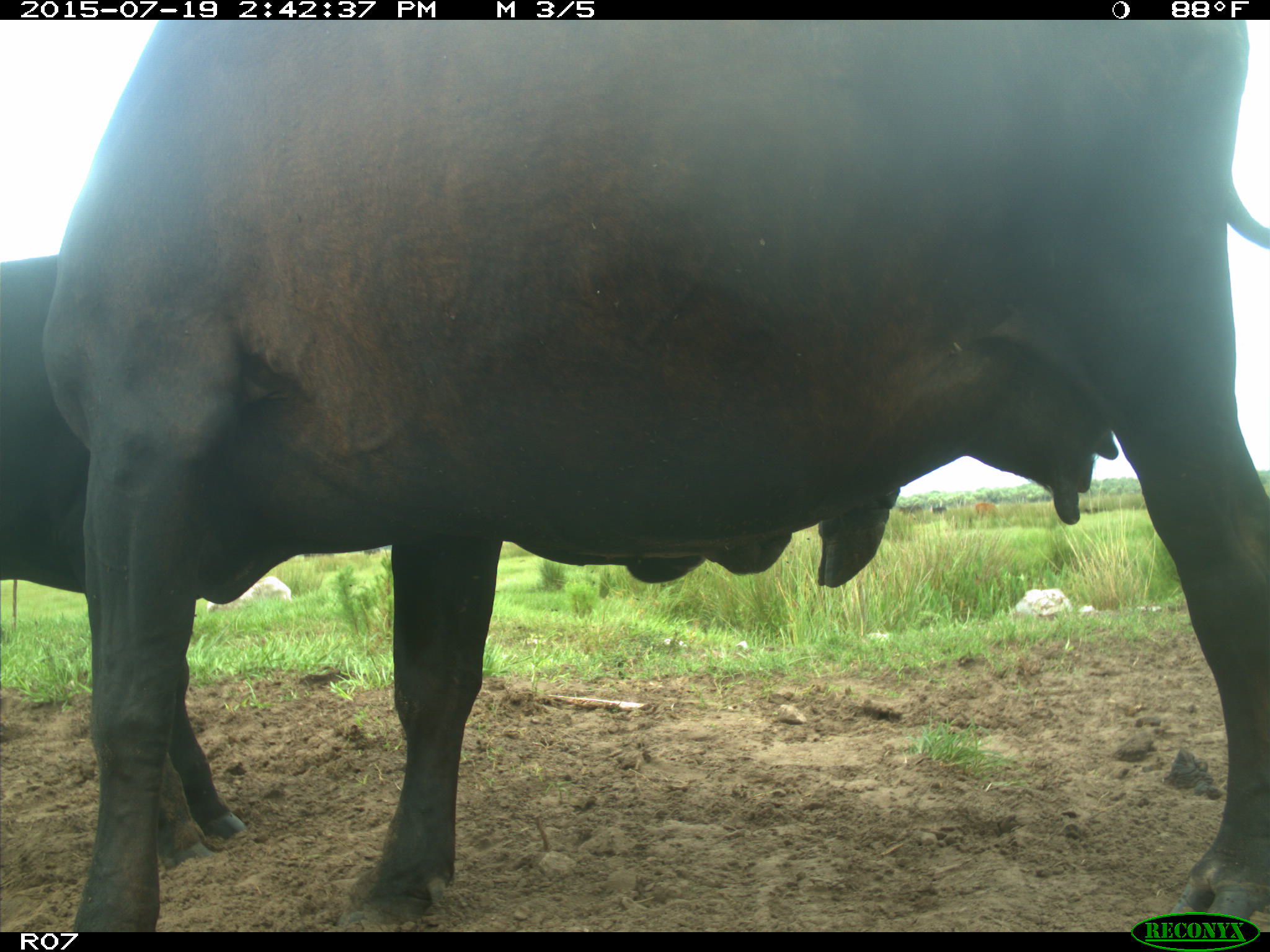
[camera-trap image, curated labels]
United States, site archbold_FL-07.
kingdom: Animalia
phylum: Chordata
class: Mammalia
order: Artiodactyla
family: Bovidae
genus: Bos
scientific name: Bos taurus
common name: domestic cow